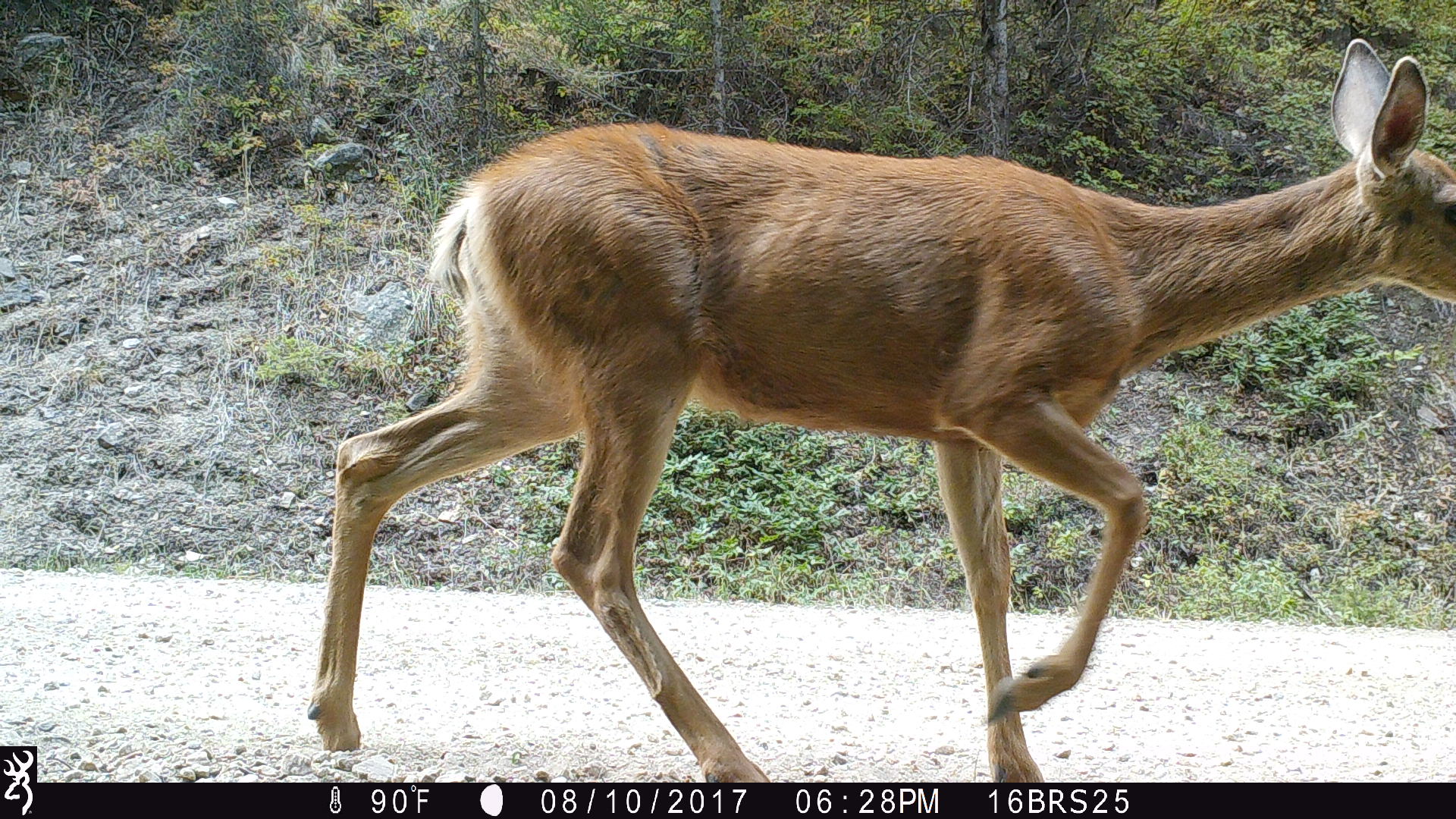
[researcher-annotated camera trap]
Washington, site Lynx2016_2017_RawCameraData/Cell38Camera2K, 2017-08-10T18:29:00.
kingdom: Animalia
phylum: Chordata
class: Mammalia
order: Artiodactyla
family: Cervidae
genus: Odocoileus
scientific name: Odocoileus hemionus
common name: mule deer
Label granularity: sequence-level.